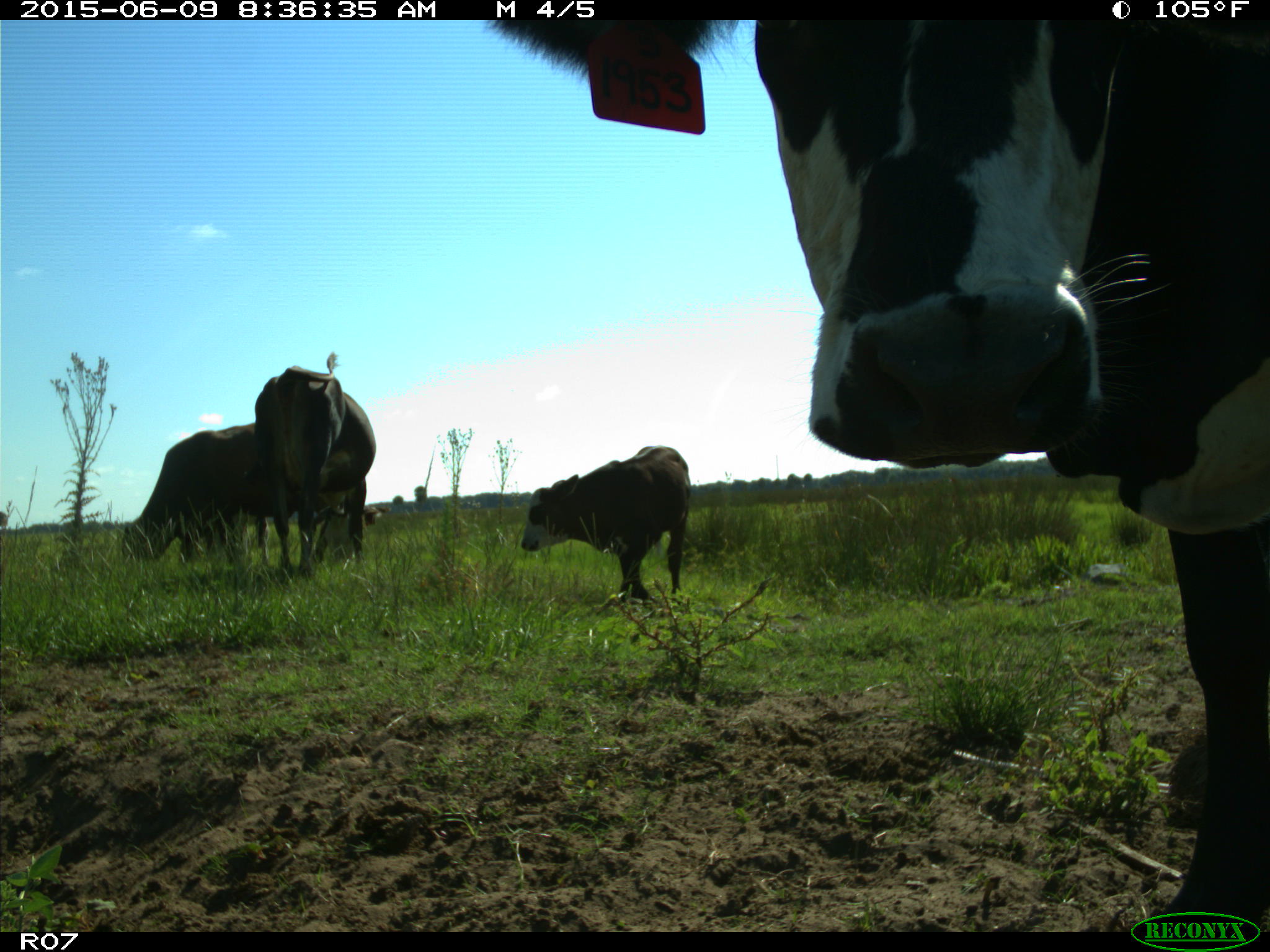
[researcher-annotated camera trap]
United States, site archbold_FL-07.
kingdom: Animalia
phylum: Chordata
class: Mammalia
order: Artiodactyla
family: Bovidae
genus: Bos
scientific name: Bos taurus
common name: domestic cow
Bos taurus (domestic cow).